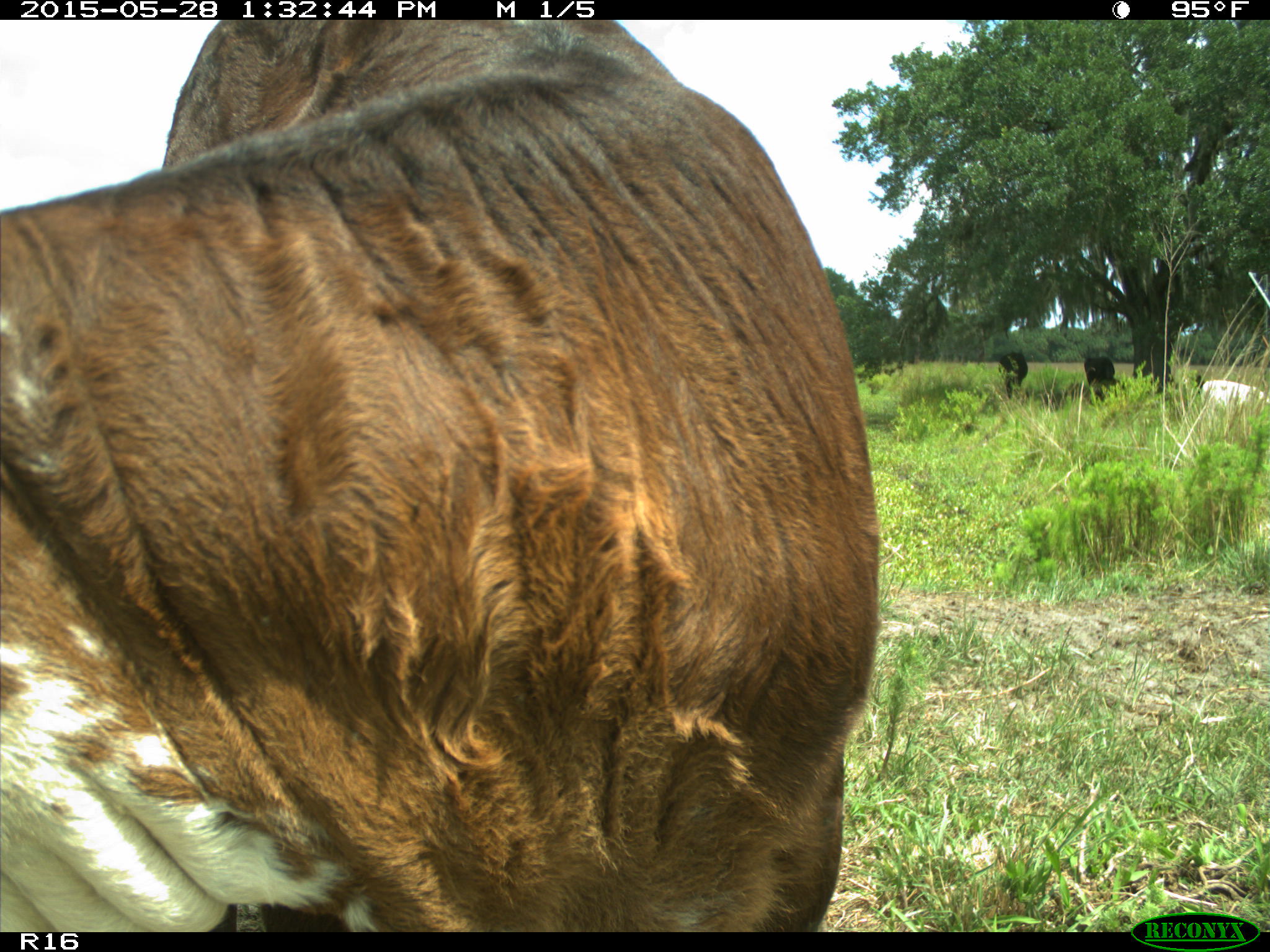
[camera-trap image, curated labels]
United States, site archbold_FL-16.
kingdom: Animalia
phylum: Chordata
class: Mammalia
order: Artiodactyla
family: Bovidae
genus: Bos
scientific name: Bos taurus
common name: domestic cow